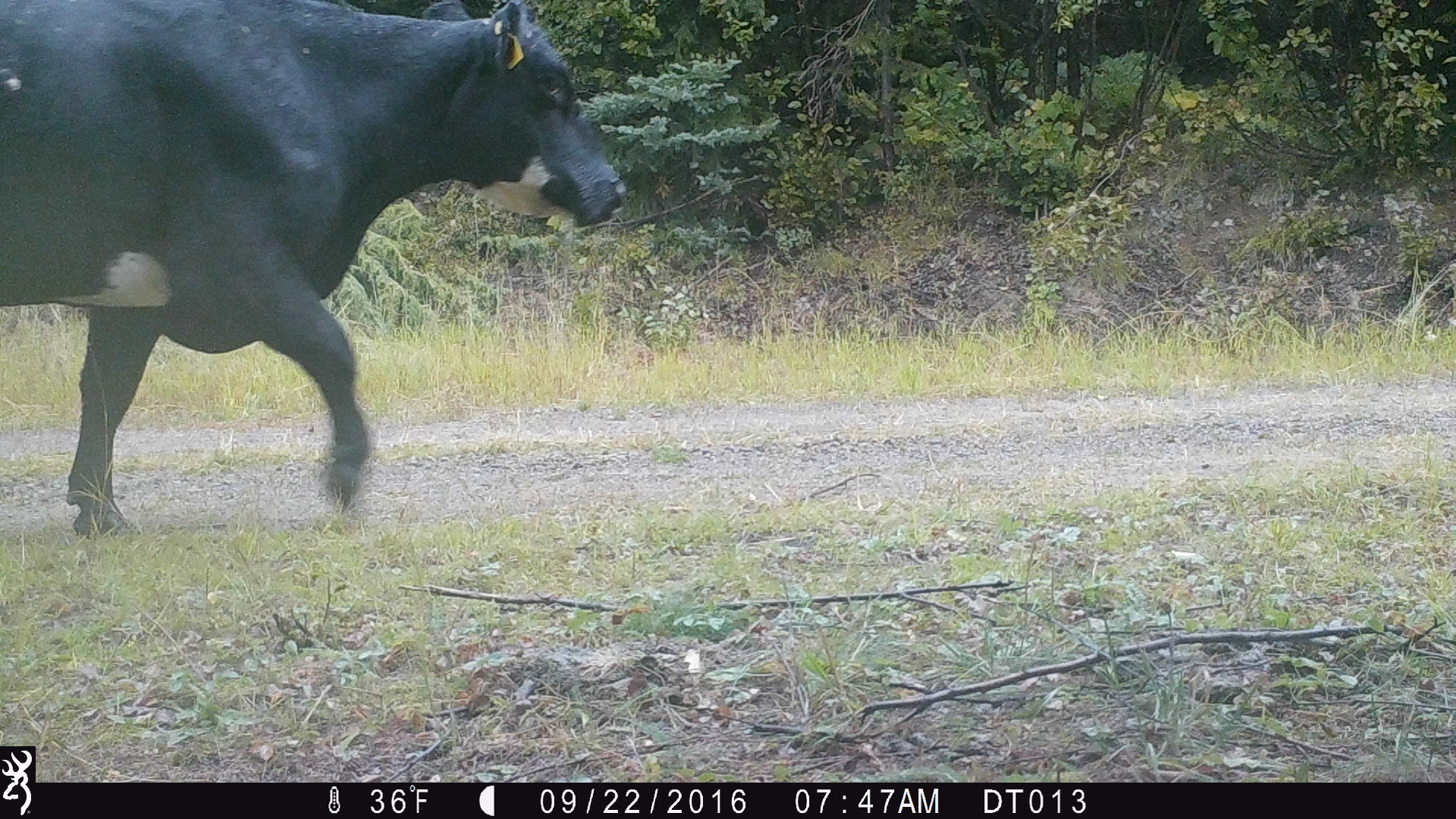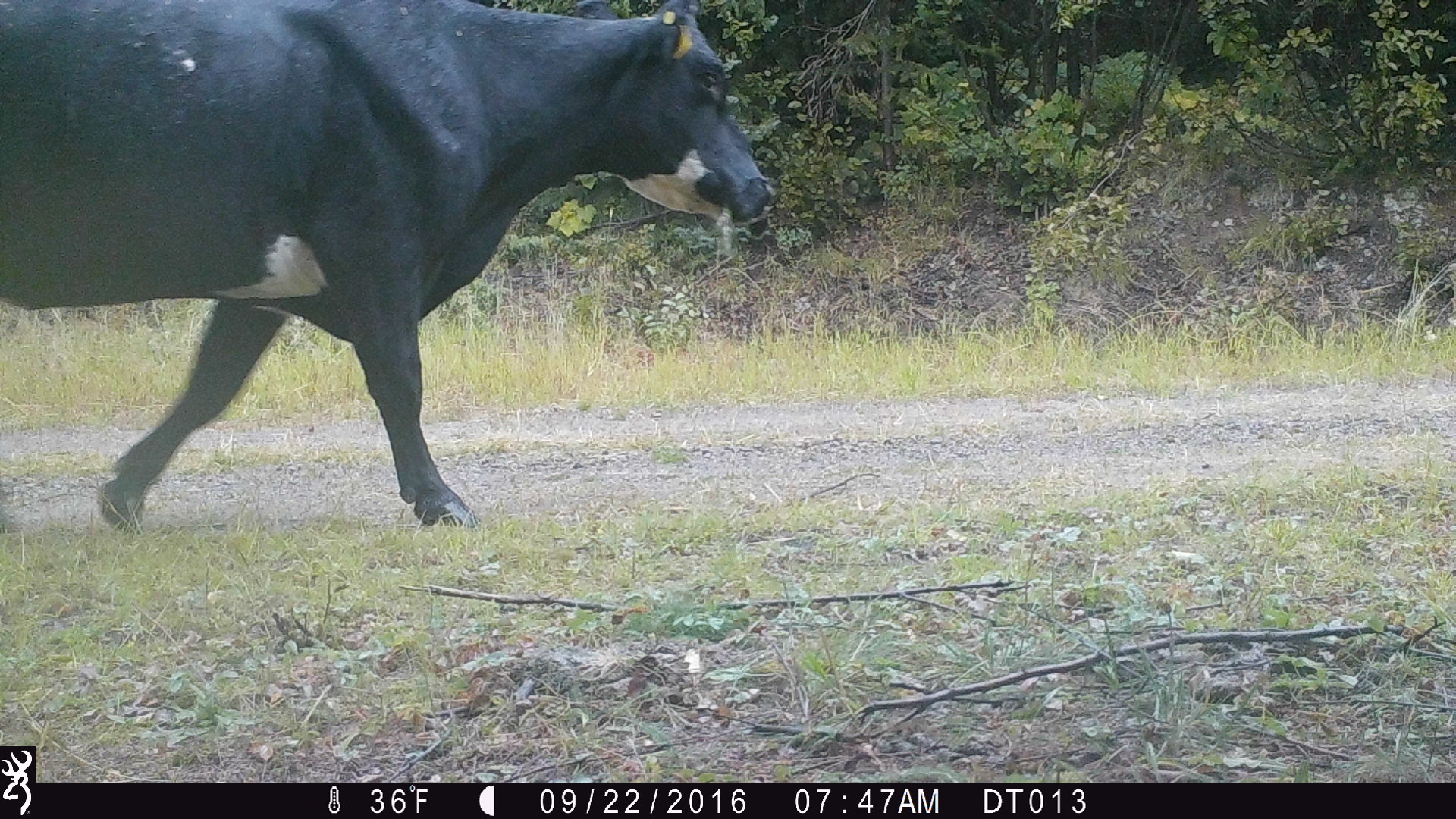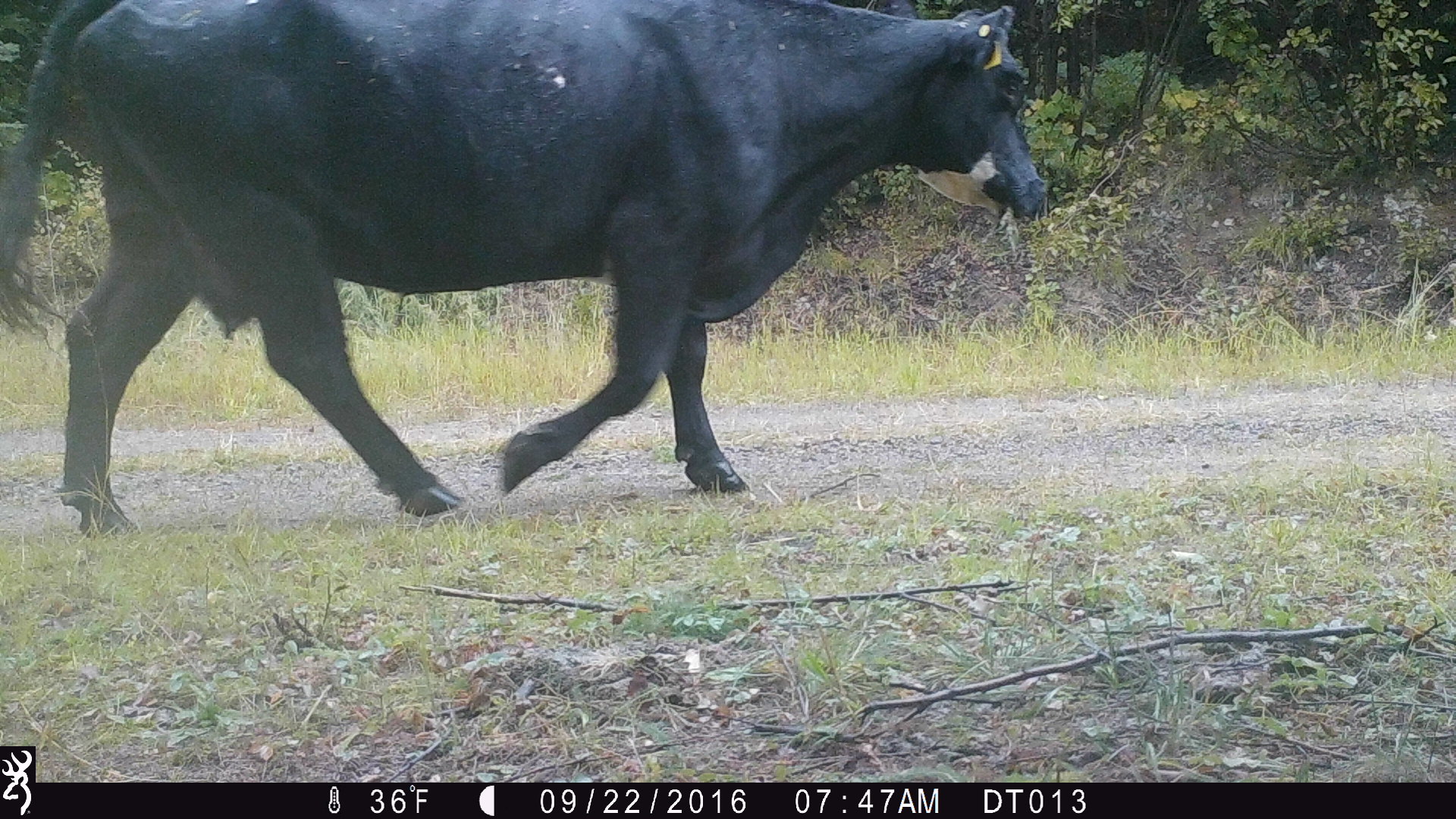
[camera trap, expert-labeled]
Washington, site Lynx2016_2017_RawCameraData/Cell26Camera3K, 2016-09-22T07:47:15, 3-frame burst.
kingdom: Animalia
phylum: Chordata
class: Mammalia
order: Artiodactyla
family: Bovidae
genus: Bos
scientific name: Bos taurus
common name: domestic cattle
Domestic cattle (Bos taurus). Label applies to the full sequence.